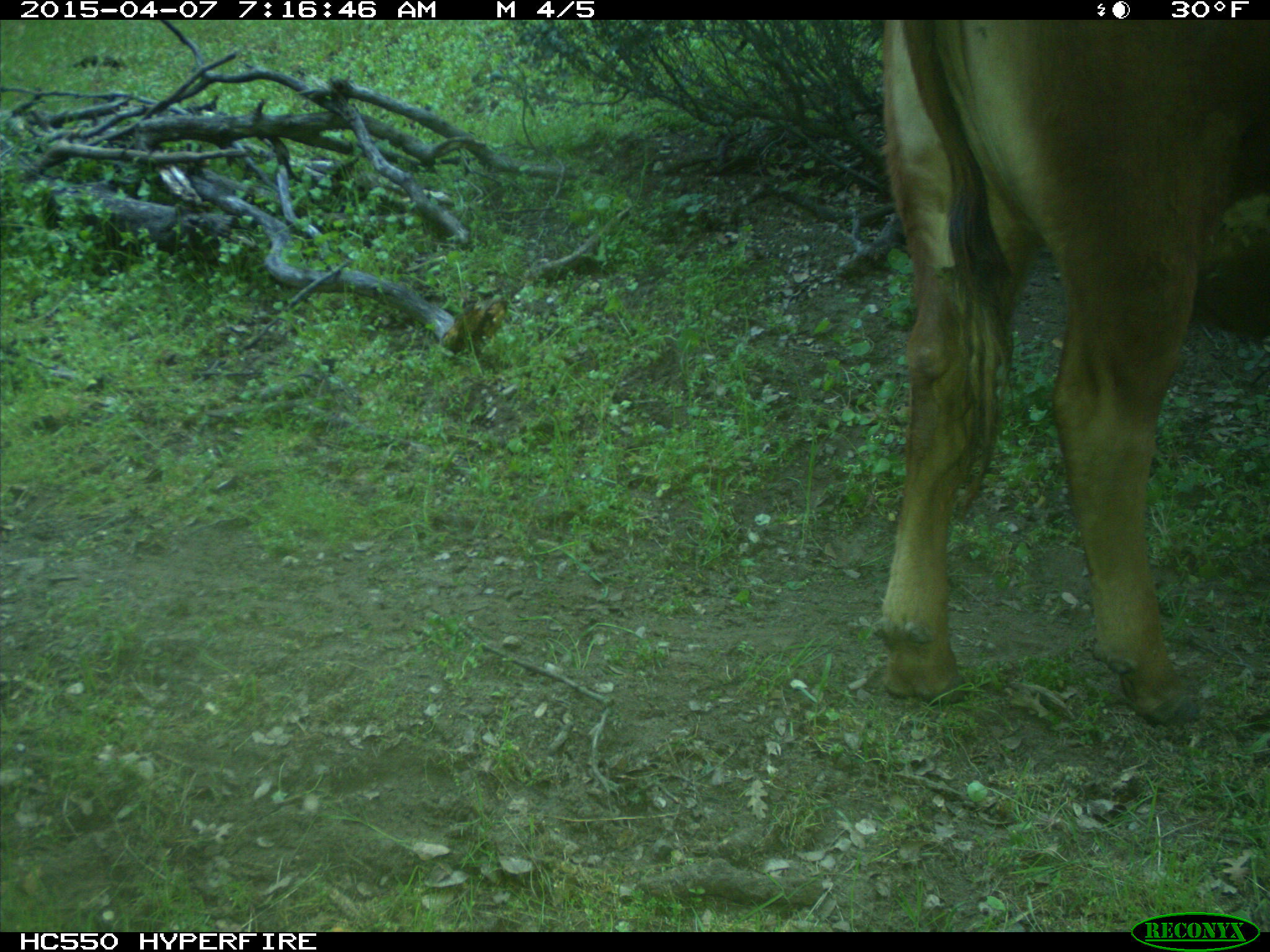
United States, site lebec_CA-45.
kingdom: Animalia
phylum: Chordata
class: Mammalia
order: Artiodactyla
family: Bovidae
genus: Bos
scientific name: Bos taurus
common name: domestic cow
Bos taurus (domestic cow).